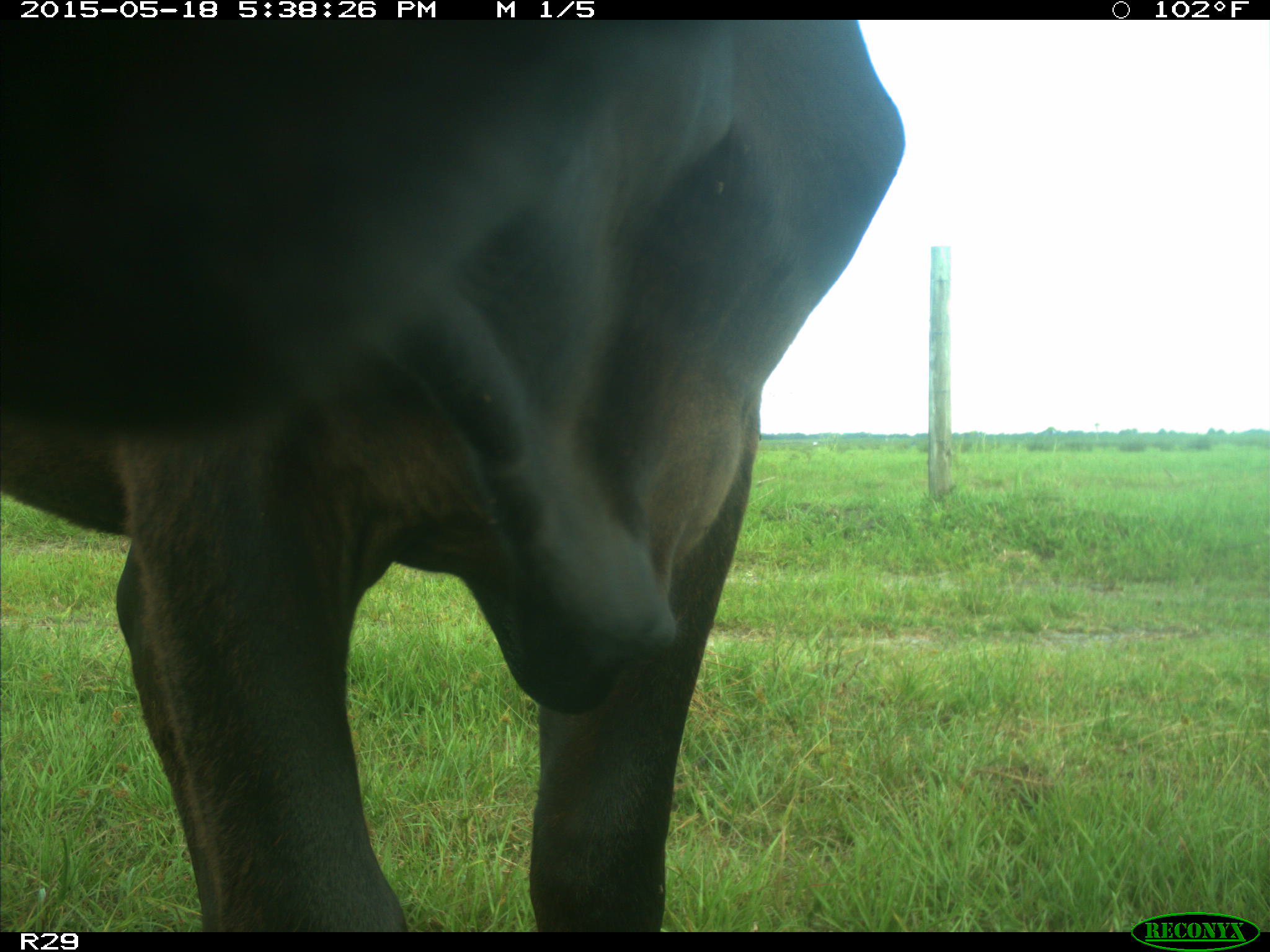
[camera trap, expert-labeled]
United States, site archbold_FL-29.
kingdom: Animalia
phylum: Chordata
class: Mammalia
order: Artiodactyla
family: Bovidae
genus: Bos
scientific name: Bos taurus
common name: domestic cow